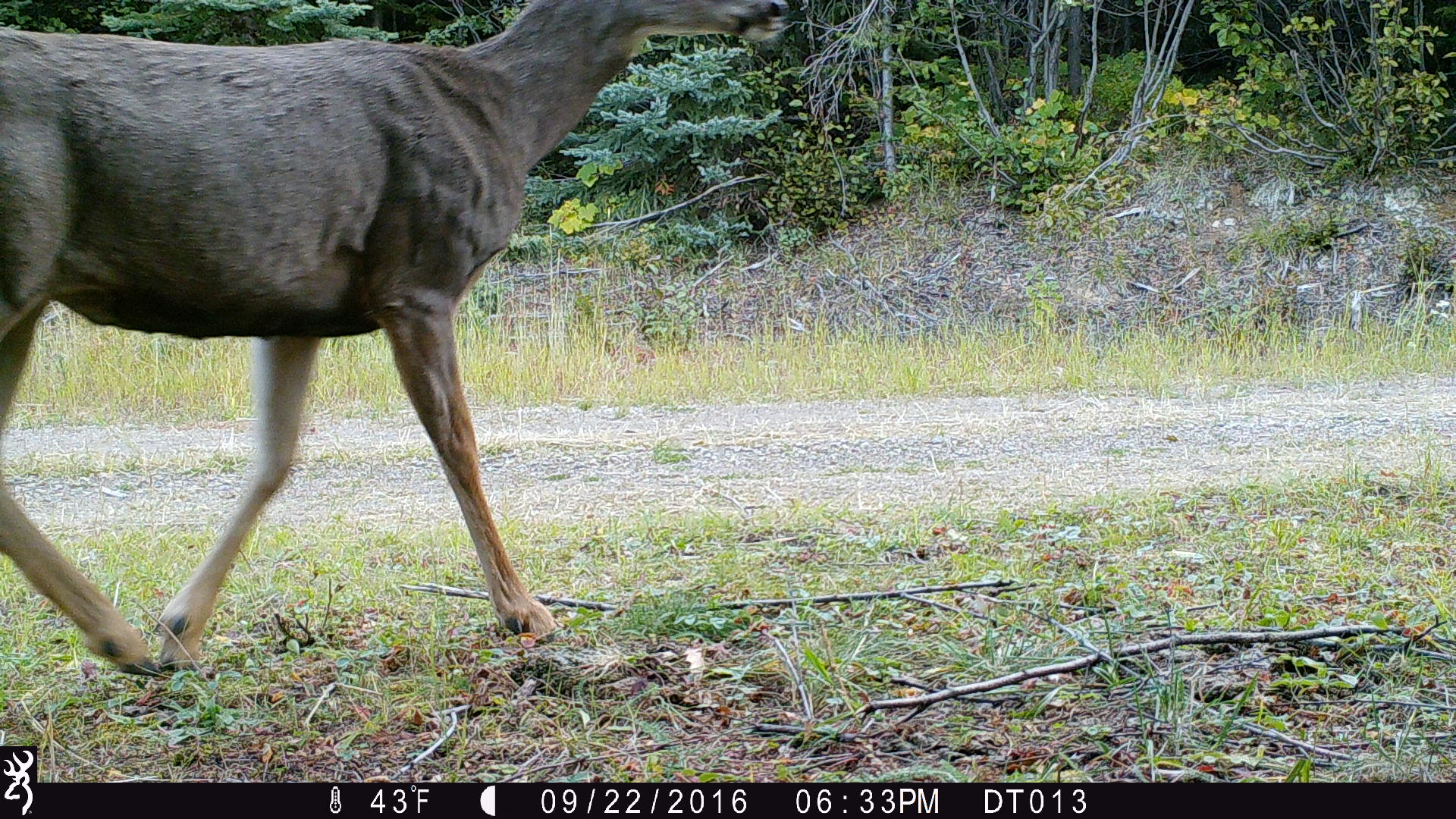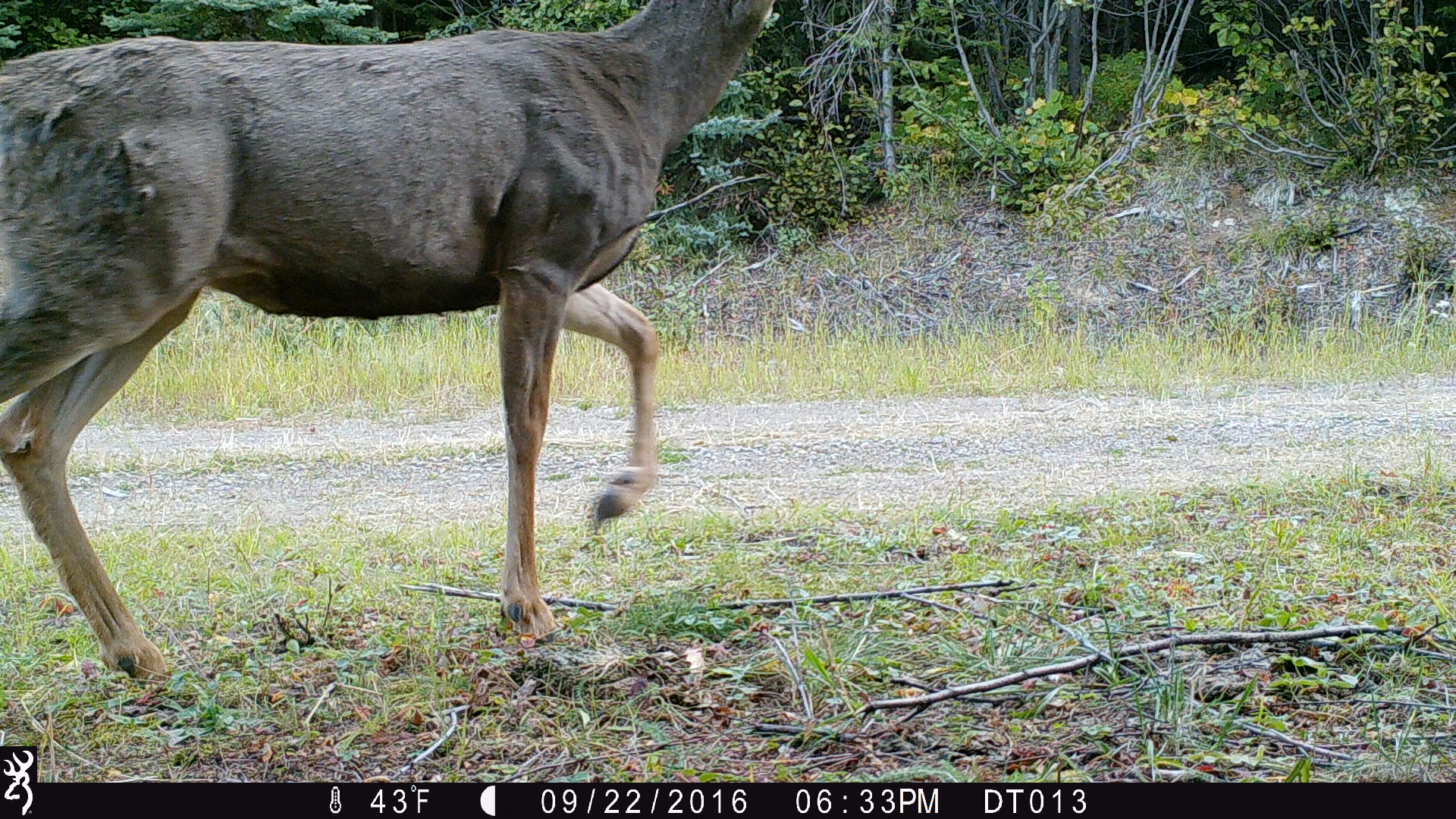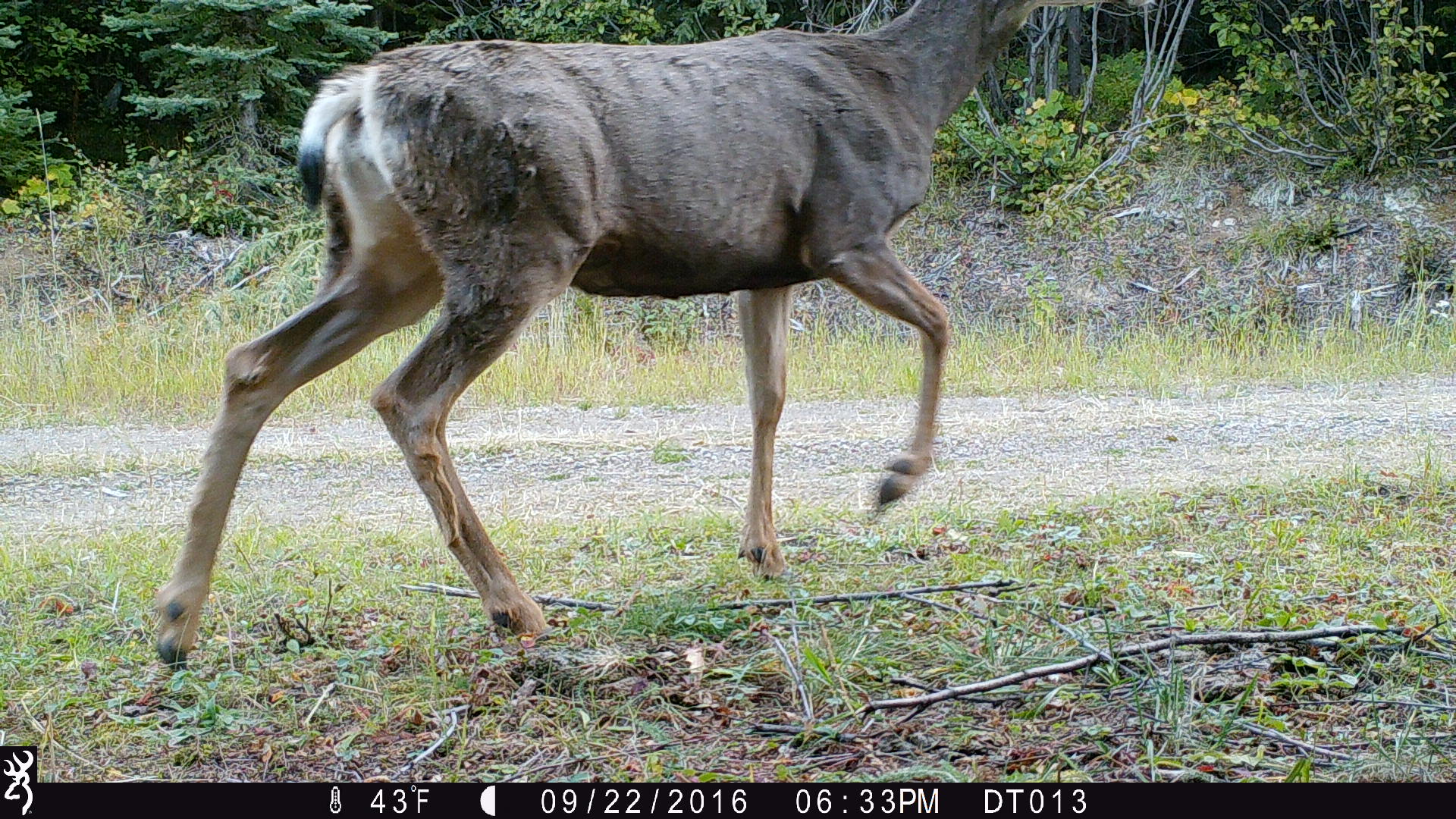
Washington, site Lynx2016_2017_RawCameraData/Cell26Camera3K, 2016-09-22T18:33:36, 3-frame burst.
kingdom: Animalia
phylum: Chordata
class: Mammalia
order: Artiodactyla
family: Cervidae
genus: Odocoileus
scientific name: Odocoileus hemionus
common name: mule deer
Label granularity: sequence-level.